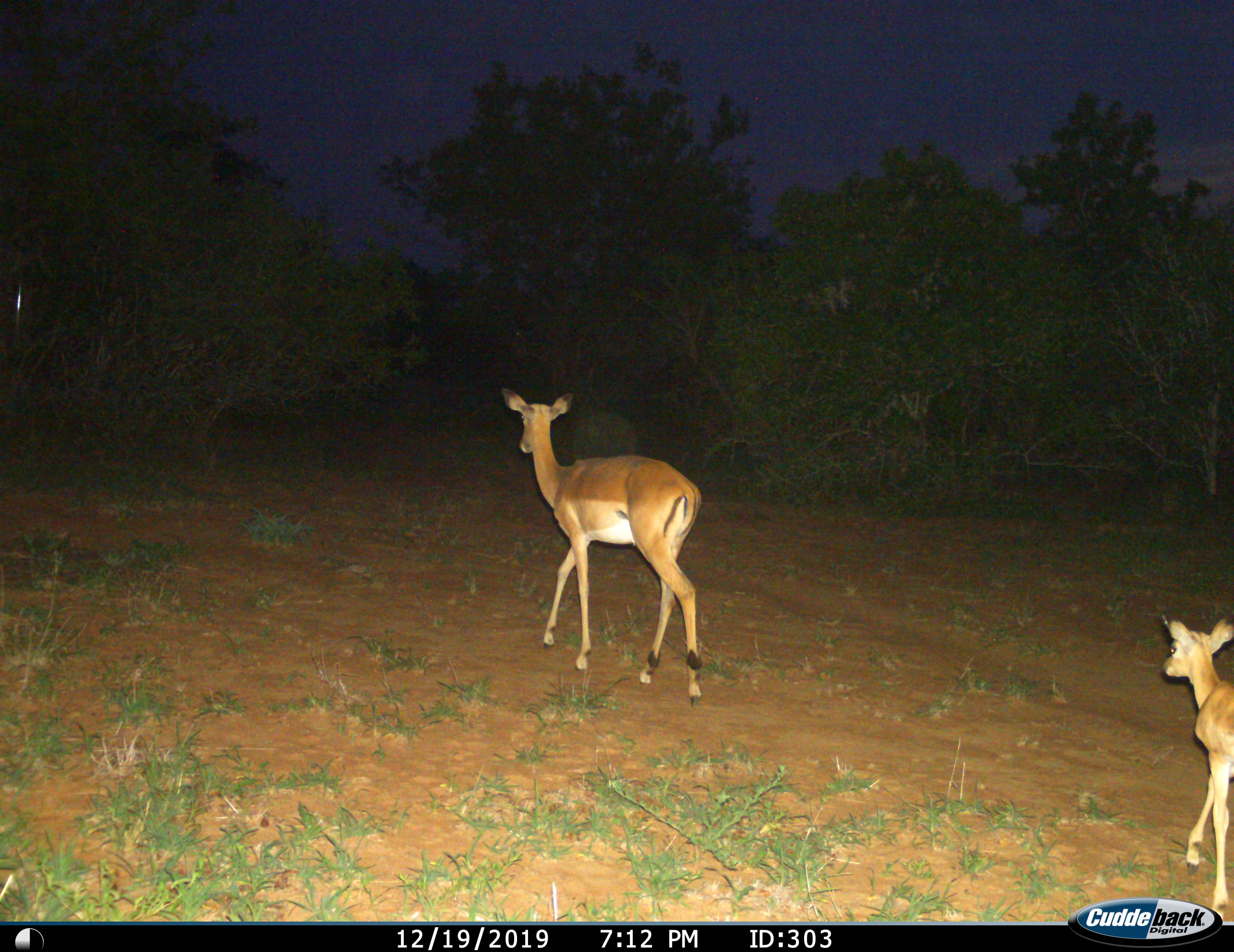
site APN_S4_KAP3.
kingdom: Animalia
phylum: Chordata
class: Mammalia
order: Artiodactyla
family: Bovidae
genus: Aepyceros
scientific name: Aepyceros melampus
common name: impala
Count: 2.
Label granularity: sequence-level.